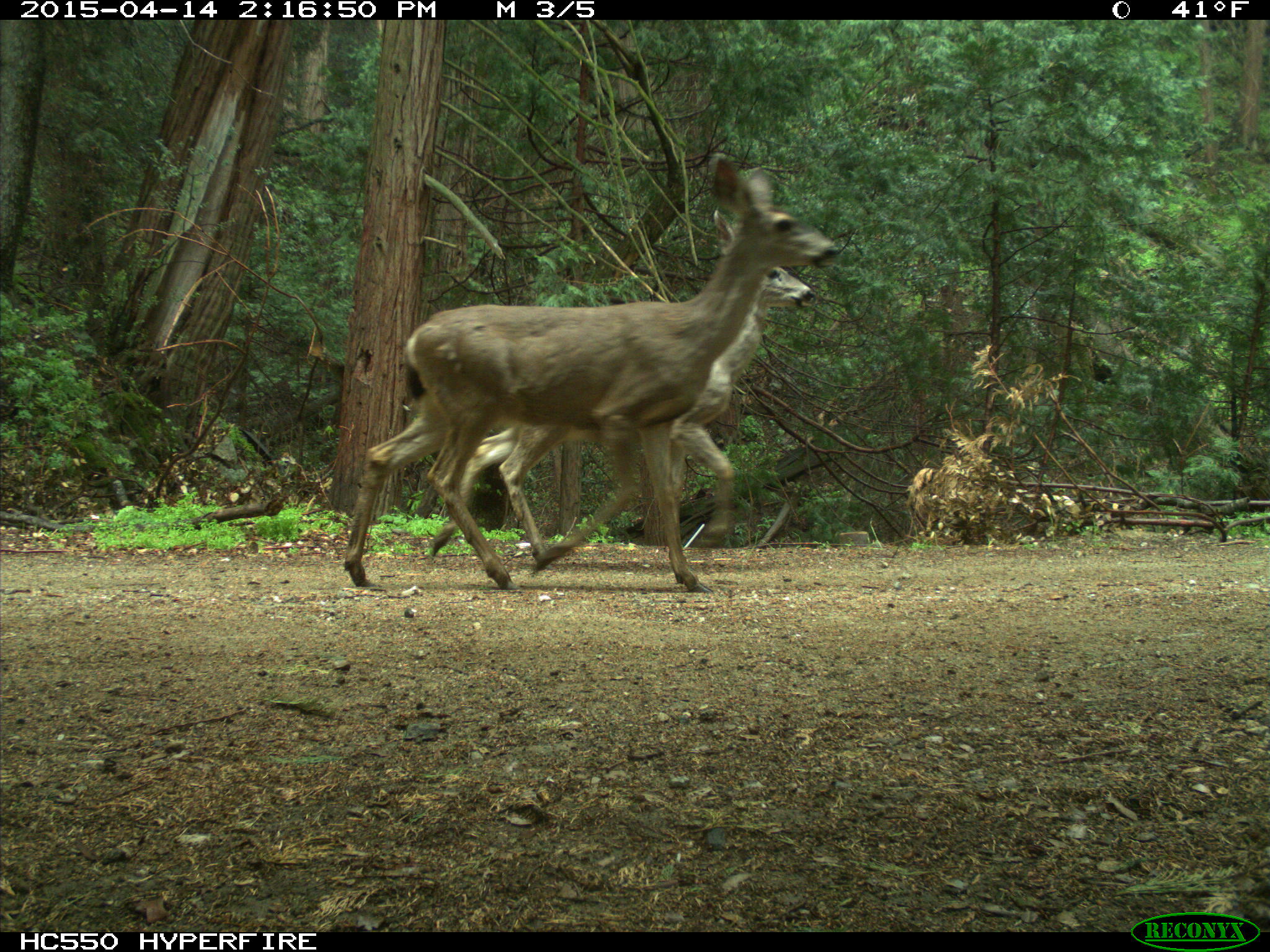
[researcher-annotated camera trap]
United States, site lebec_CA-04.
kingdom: Animalia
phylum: Chordata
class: Mammalia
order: Artiodactyla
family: Cervidae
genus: Odocoileus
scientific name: Odocoileus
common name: deer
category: unidentified deer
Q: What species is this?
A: Unidentified deer (deer) (Odocoileus).